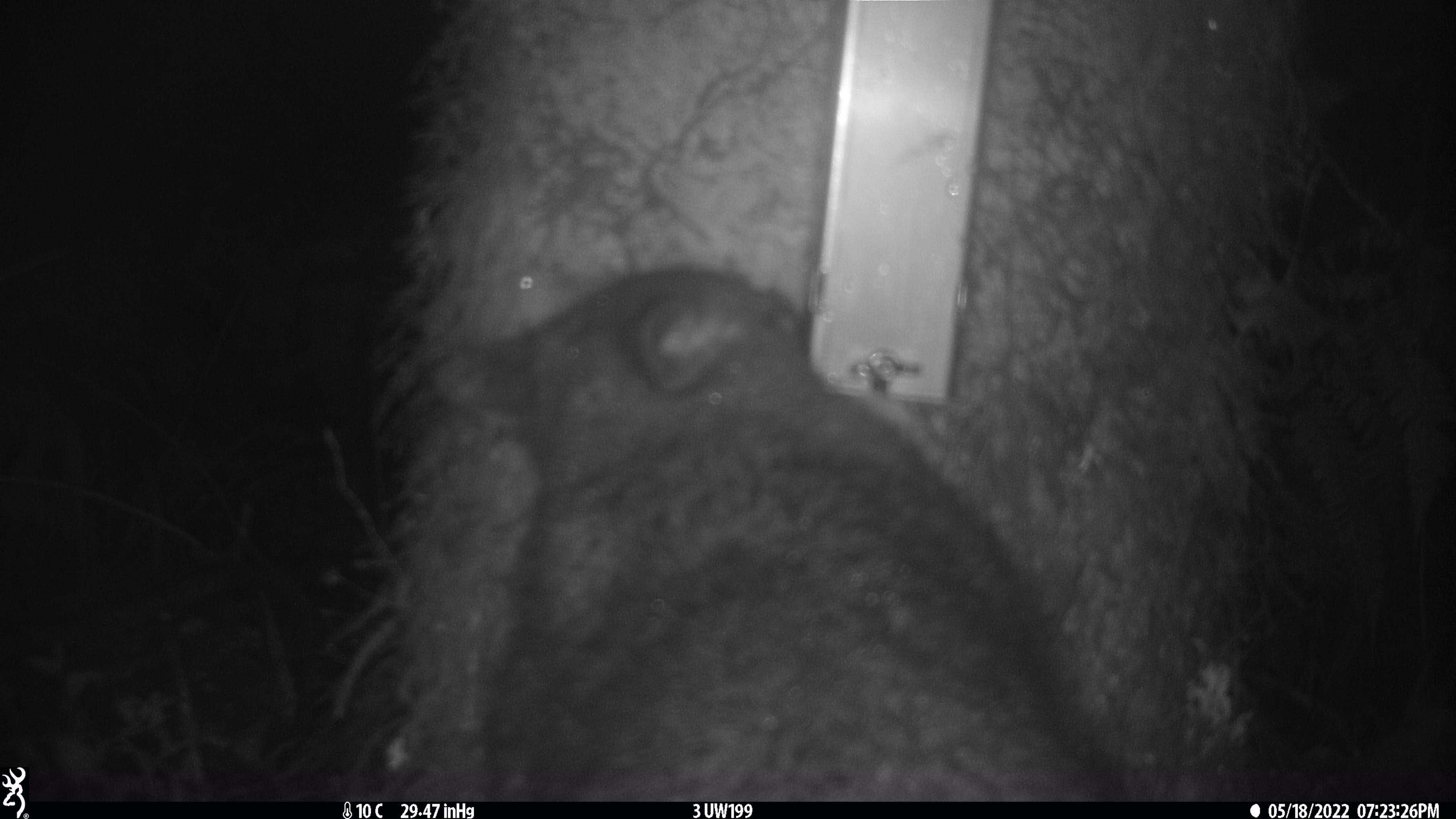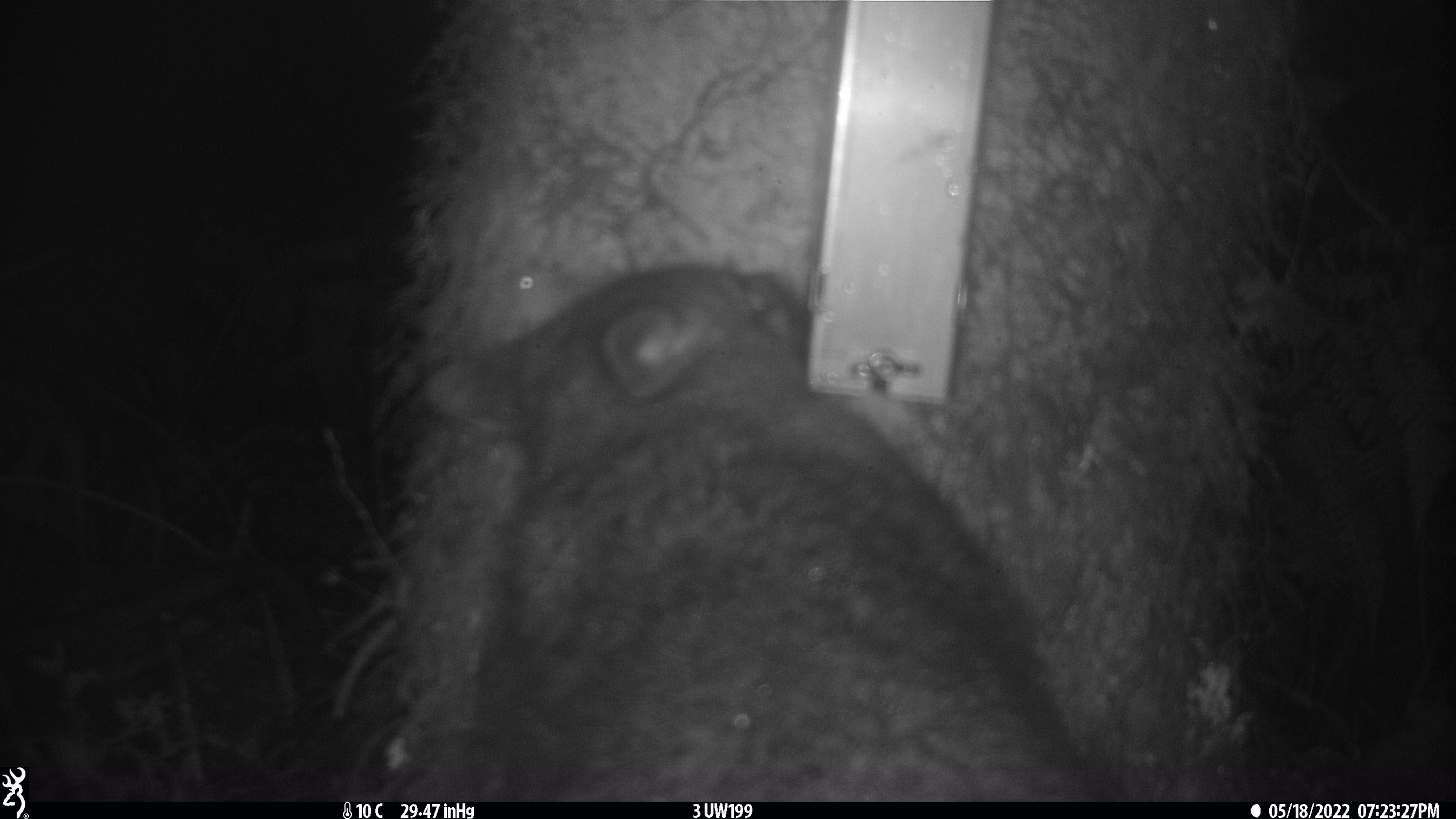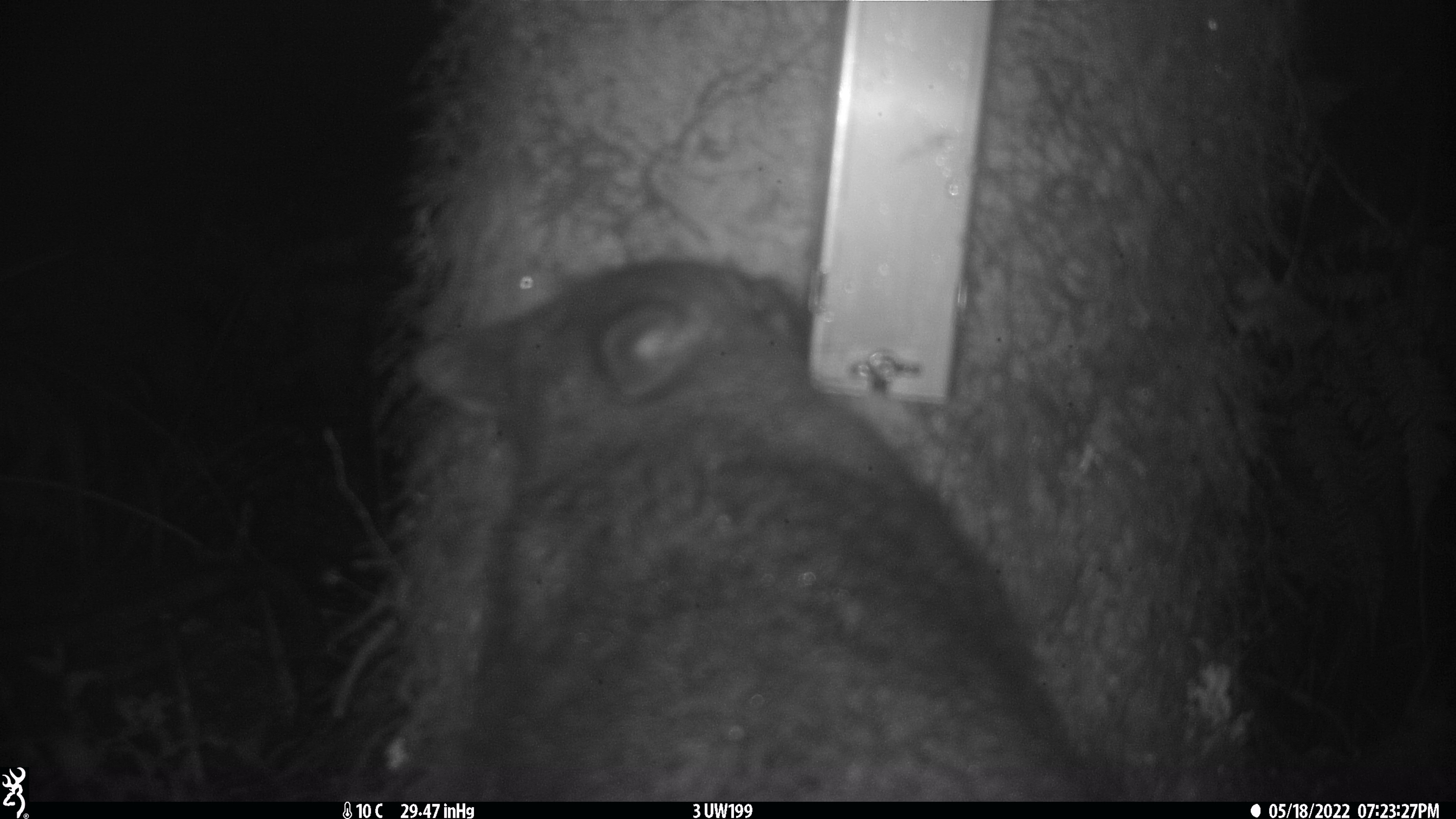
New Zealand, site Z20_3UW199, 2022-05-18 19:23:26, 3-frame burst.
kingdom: Animalia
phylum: Chordata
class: Mammalia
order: Diprotodontia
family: Phalangeridae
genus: Trichosurus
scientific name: Trichosurus vulpecula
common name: common brushtail possum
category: possum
Possum (common brushtail possum) (Trichosurus vulpecula).